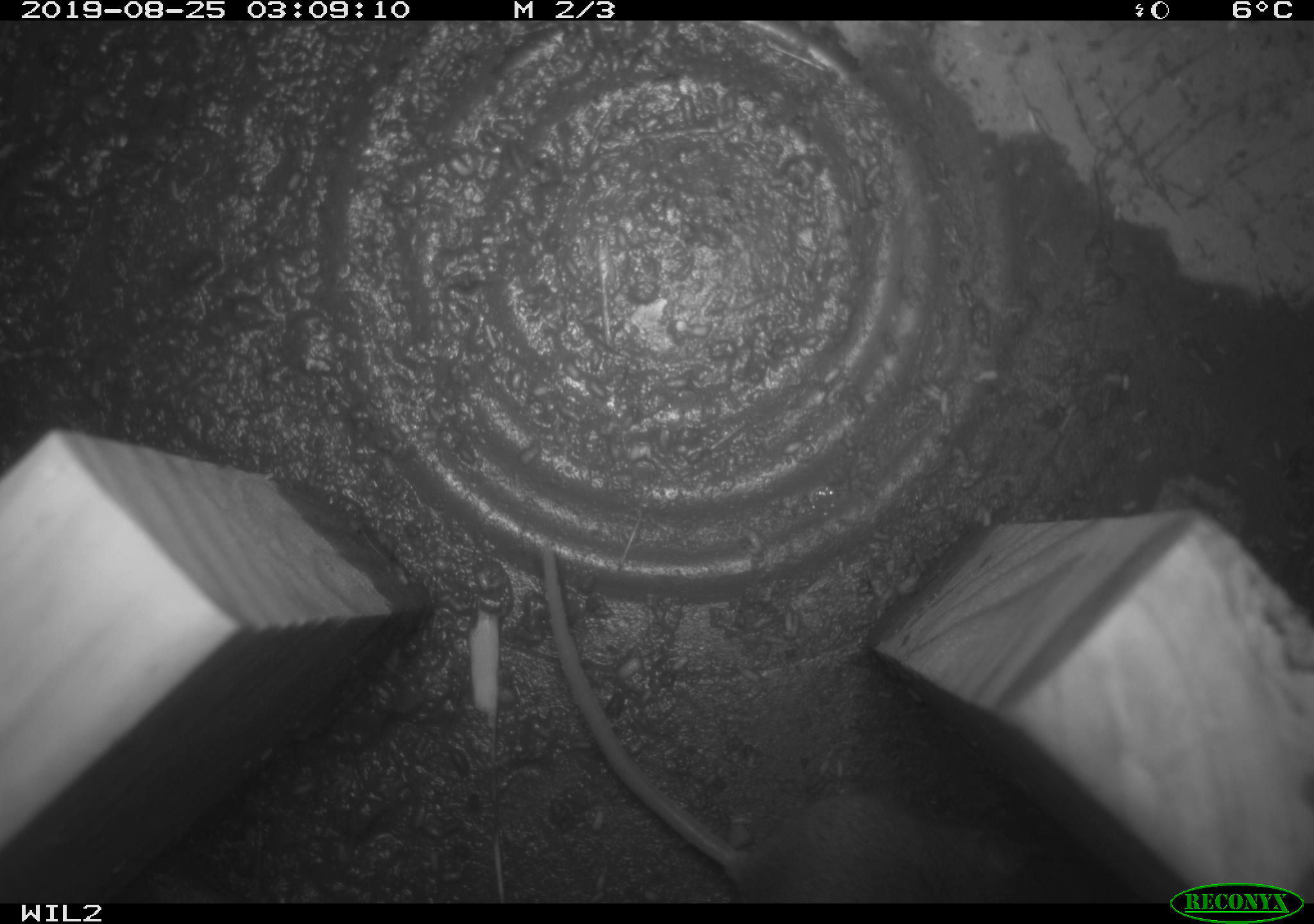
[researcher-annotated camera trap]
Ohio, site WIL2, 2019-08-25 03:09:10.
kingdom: Animalia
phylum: Chordata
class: Mammalia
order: Rodentia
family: Cricetidae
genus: Peromyscus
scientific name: Peromyscus leucopus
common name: white-footed mouse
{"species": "white-footed mouse (Peromyscus leucopus)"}